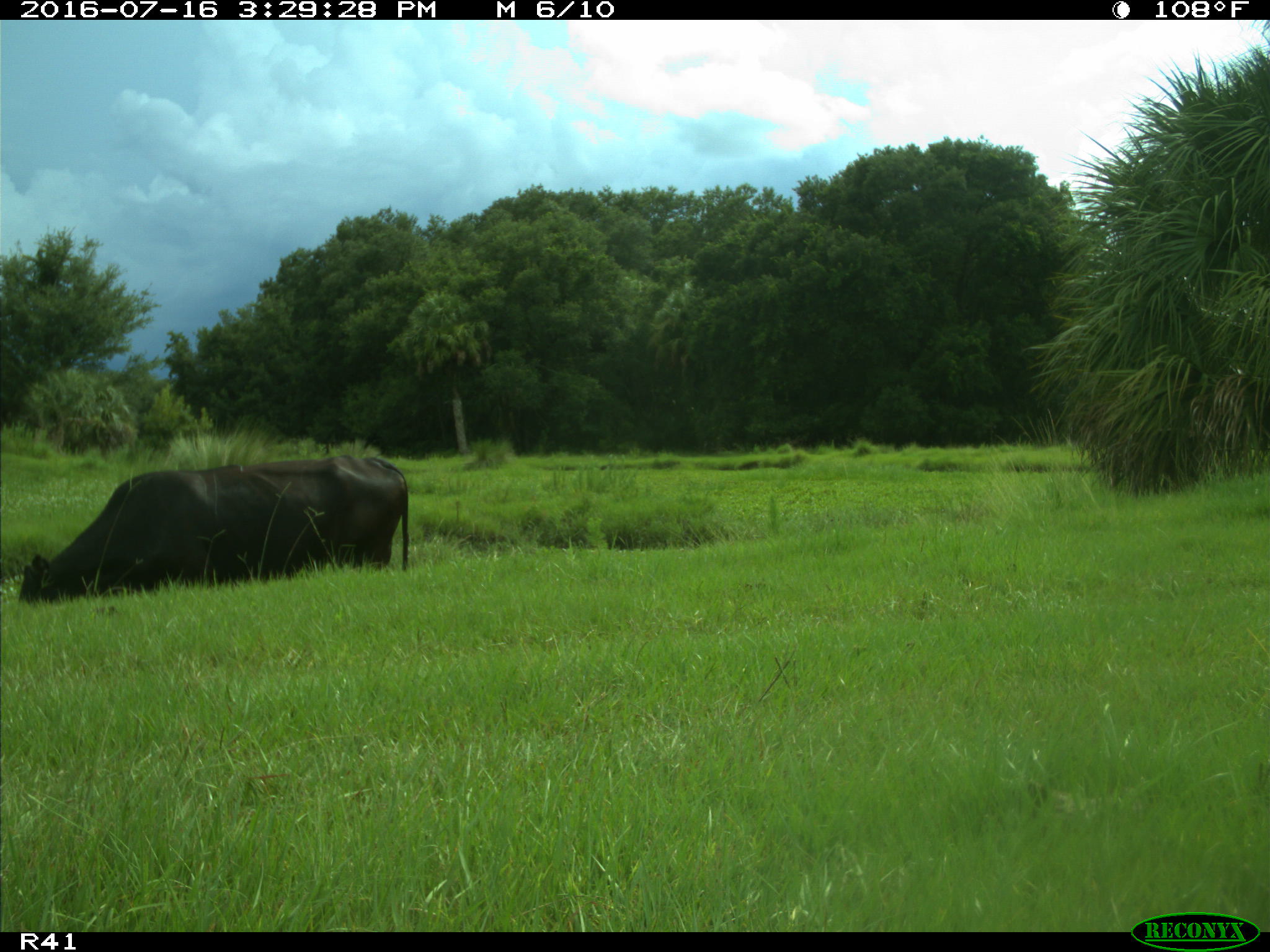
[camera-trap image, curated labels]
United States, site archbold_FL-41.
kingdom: Animalia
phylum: Chordata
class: Mammalia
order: Artiodactyla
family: Bovidae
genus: Bos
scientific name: Bos taurus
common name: domestic cow